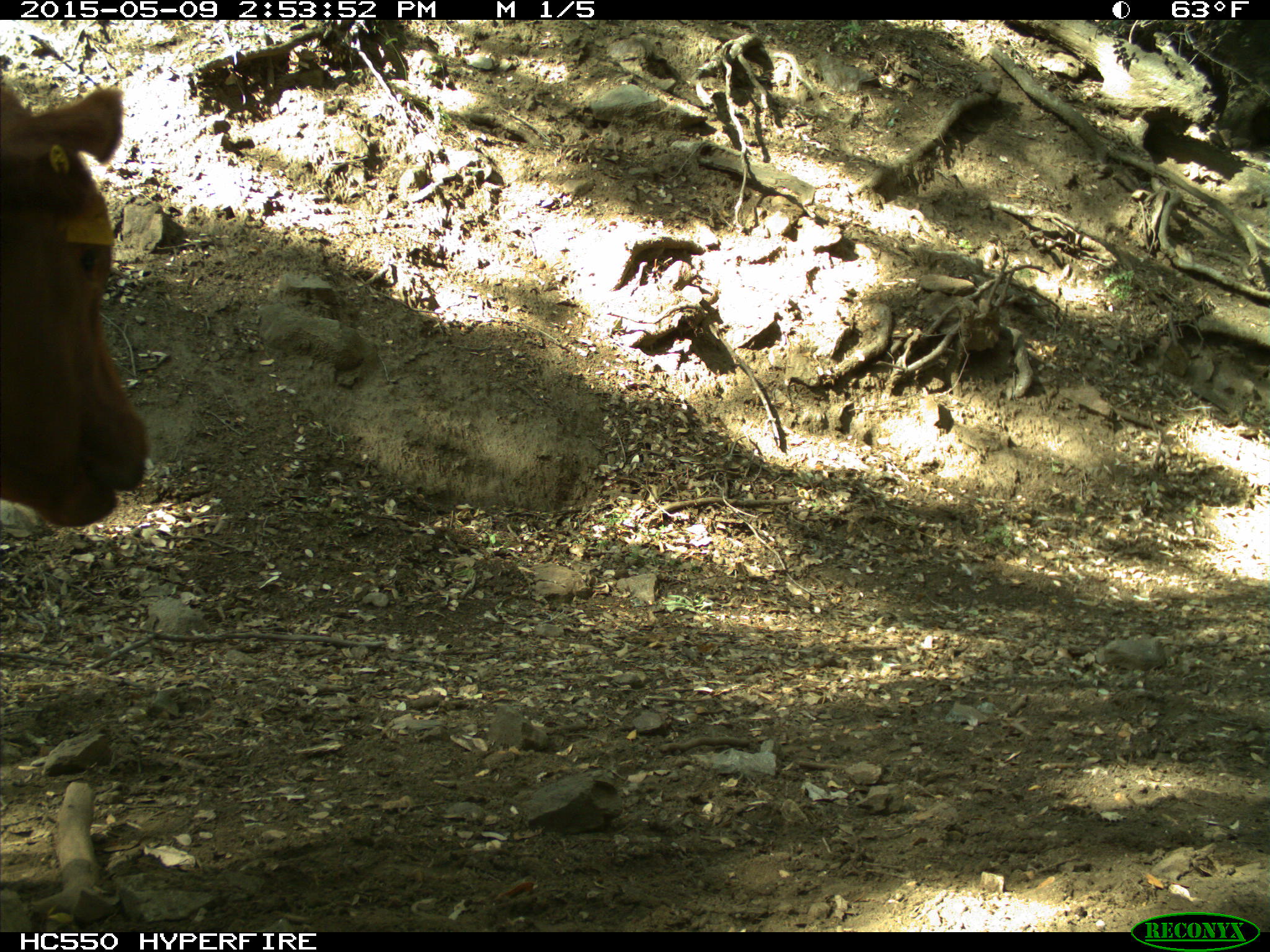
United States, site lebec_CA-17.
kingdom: Animalia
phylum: Chordata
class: Mammalia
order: Artiodactyla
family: Bovidae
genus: Bos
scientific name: Bos taurus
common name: domestic cow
Bos taurus (domestic cow).